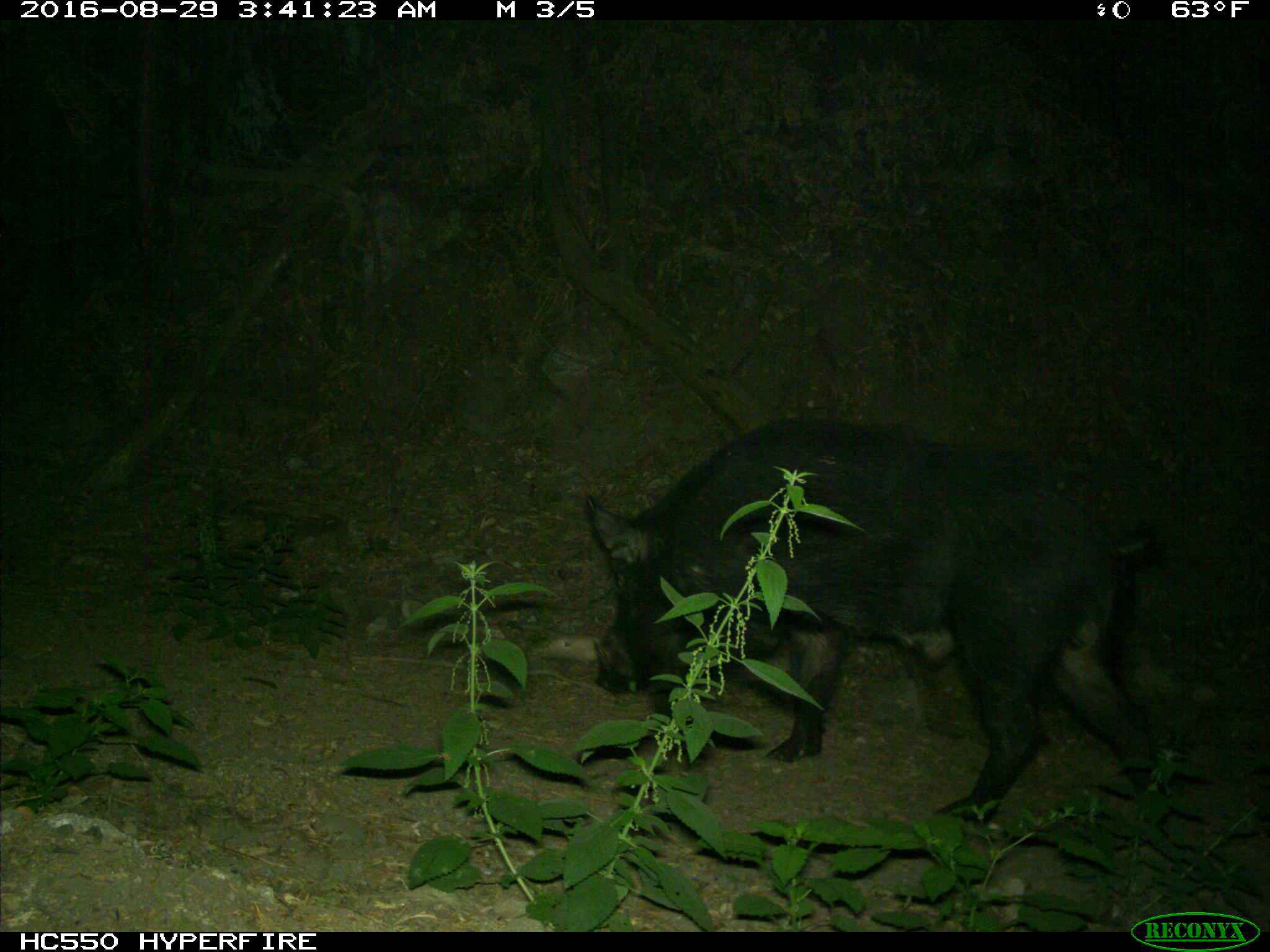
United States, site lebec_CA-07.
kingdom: Animalia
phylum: Chordata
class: Mammalia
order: Artiodactyla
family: Suidae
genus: Sus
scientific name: Sus scrofa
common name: wild boar